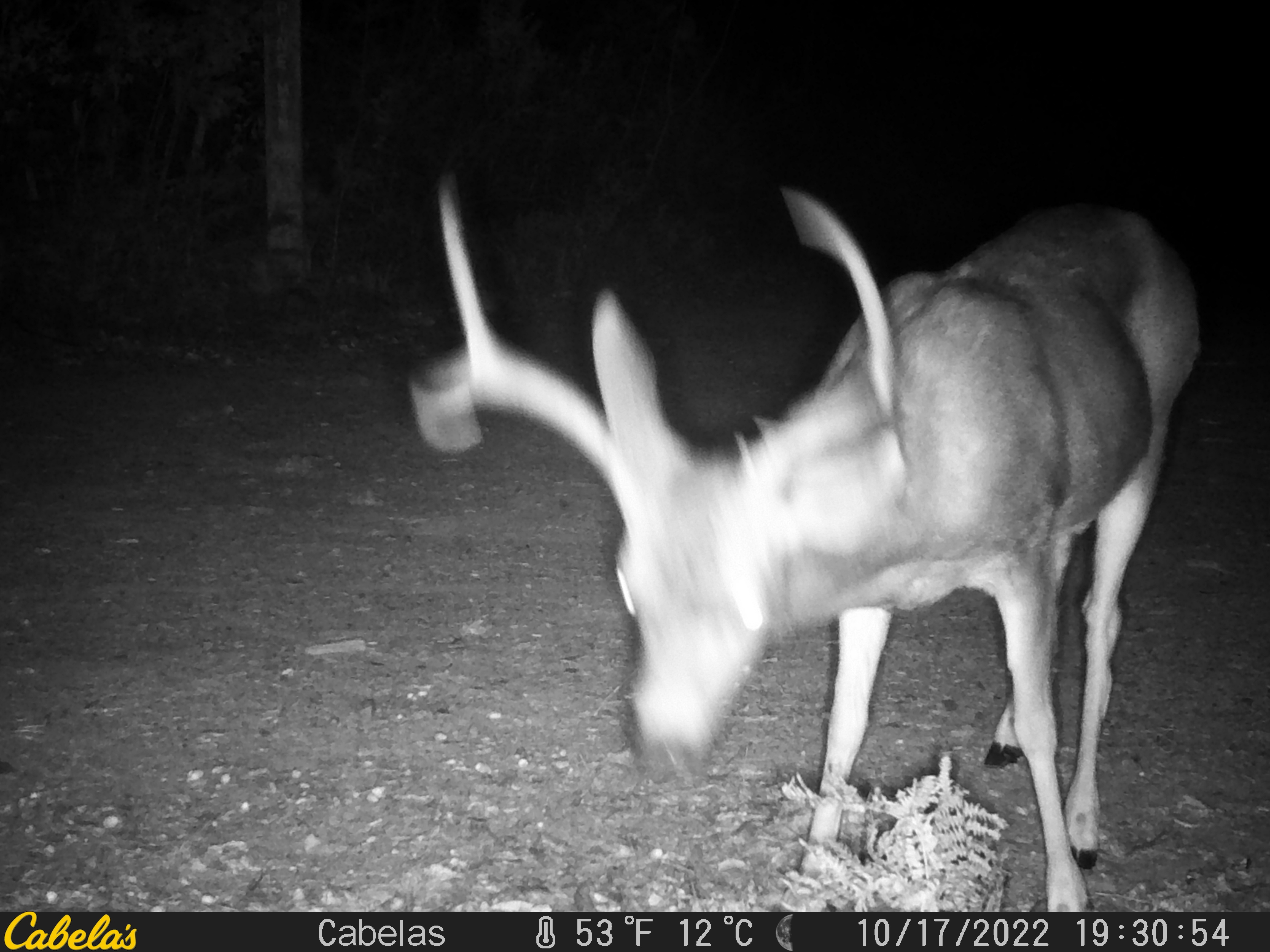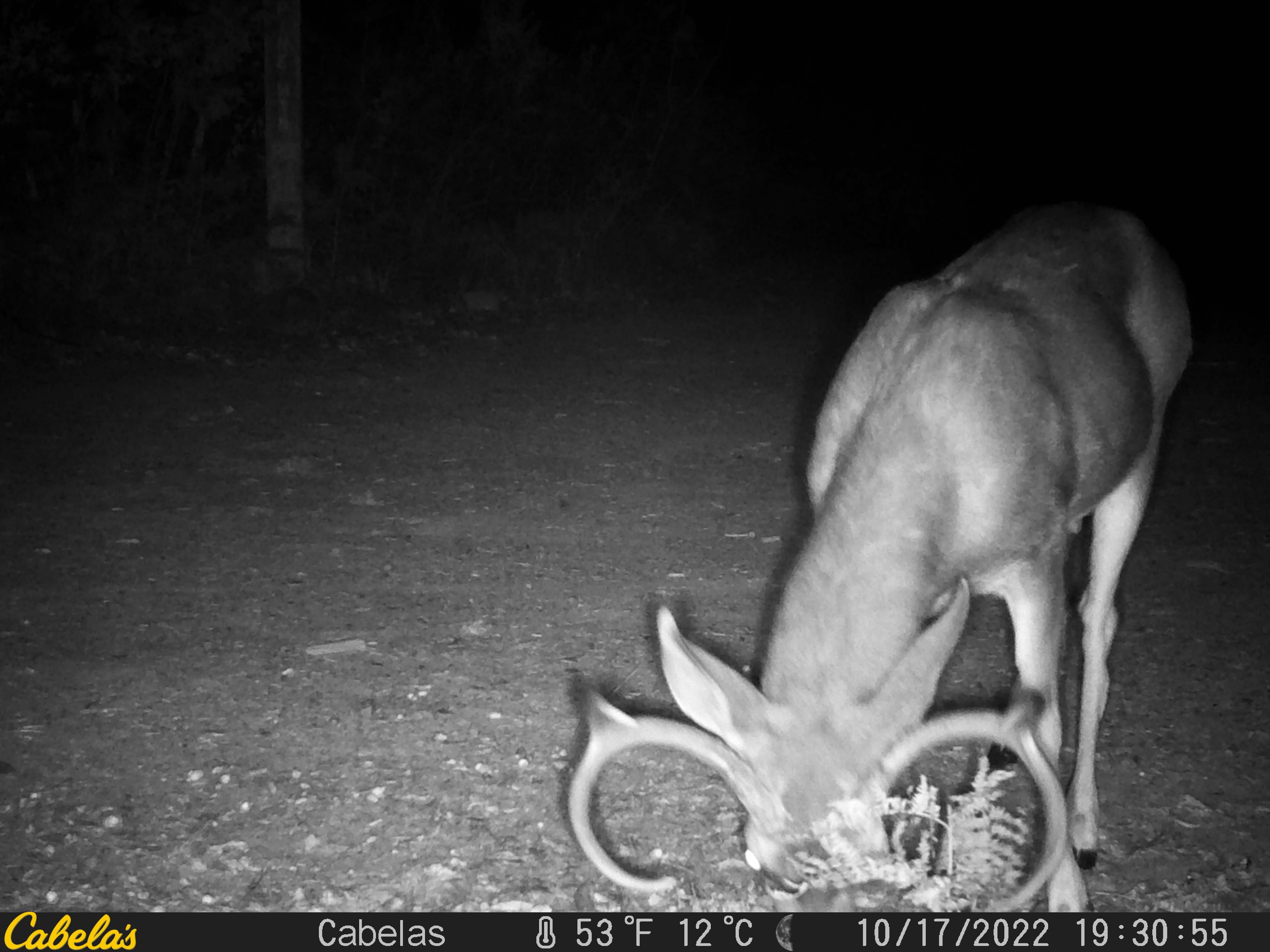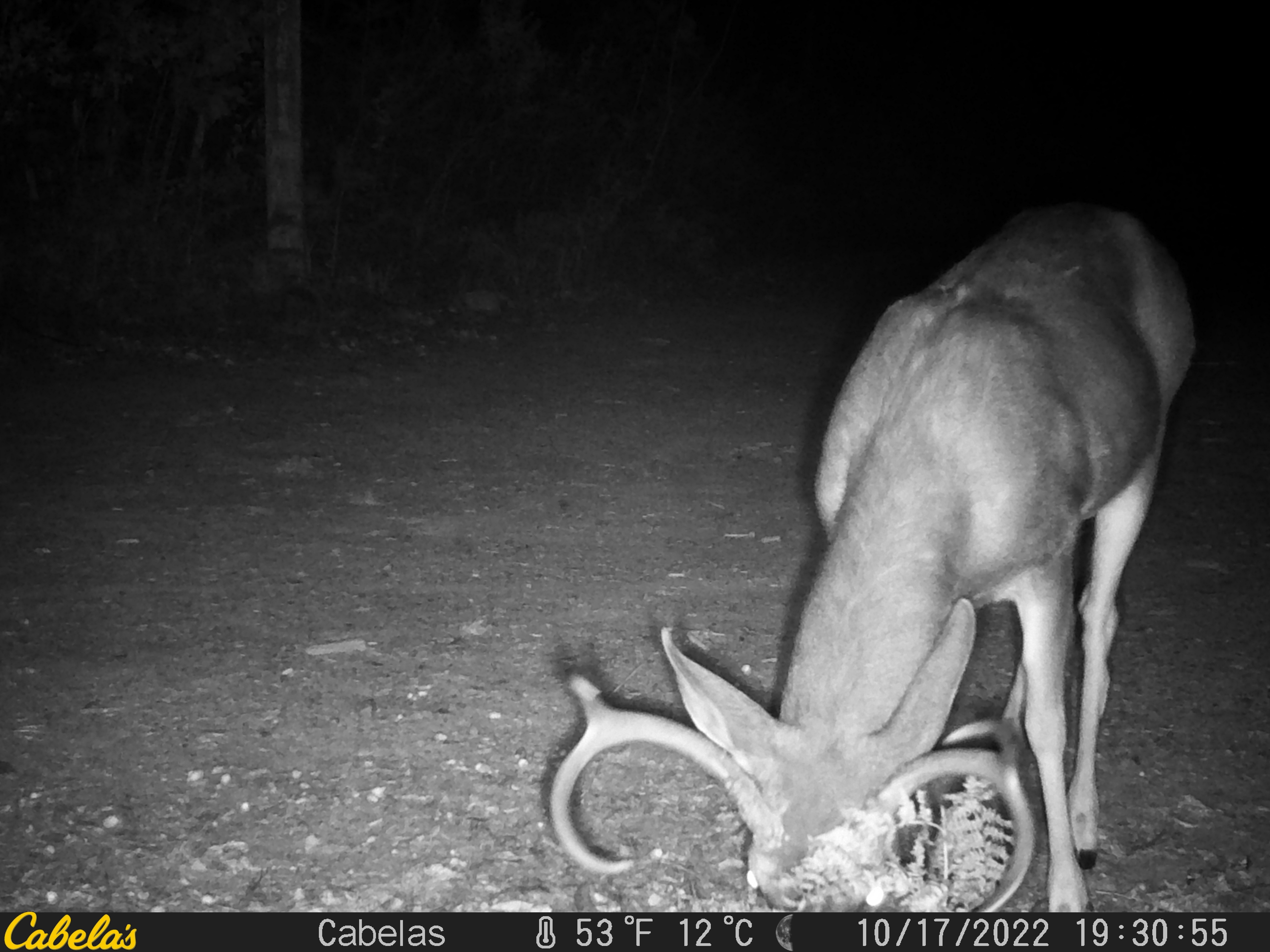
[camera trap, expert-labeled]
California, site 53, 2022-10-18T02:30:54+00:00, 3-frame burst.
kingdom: Animalia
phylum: Chordata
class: Mammalia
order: Artiodactyla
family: Cervidae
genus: Odocoileus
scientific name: Odocoileus hemionus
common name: mule deer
Mule deer (Odocoileus hemionus).